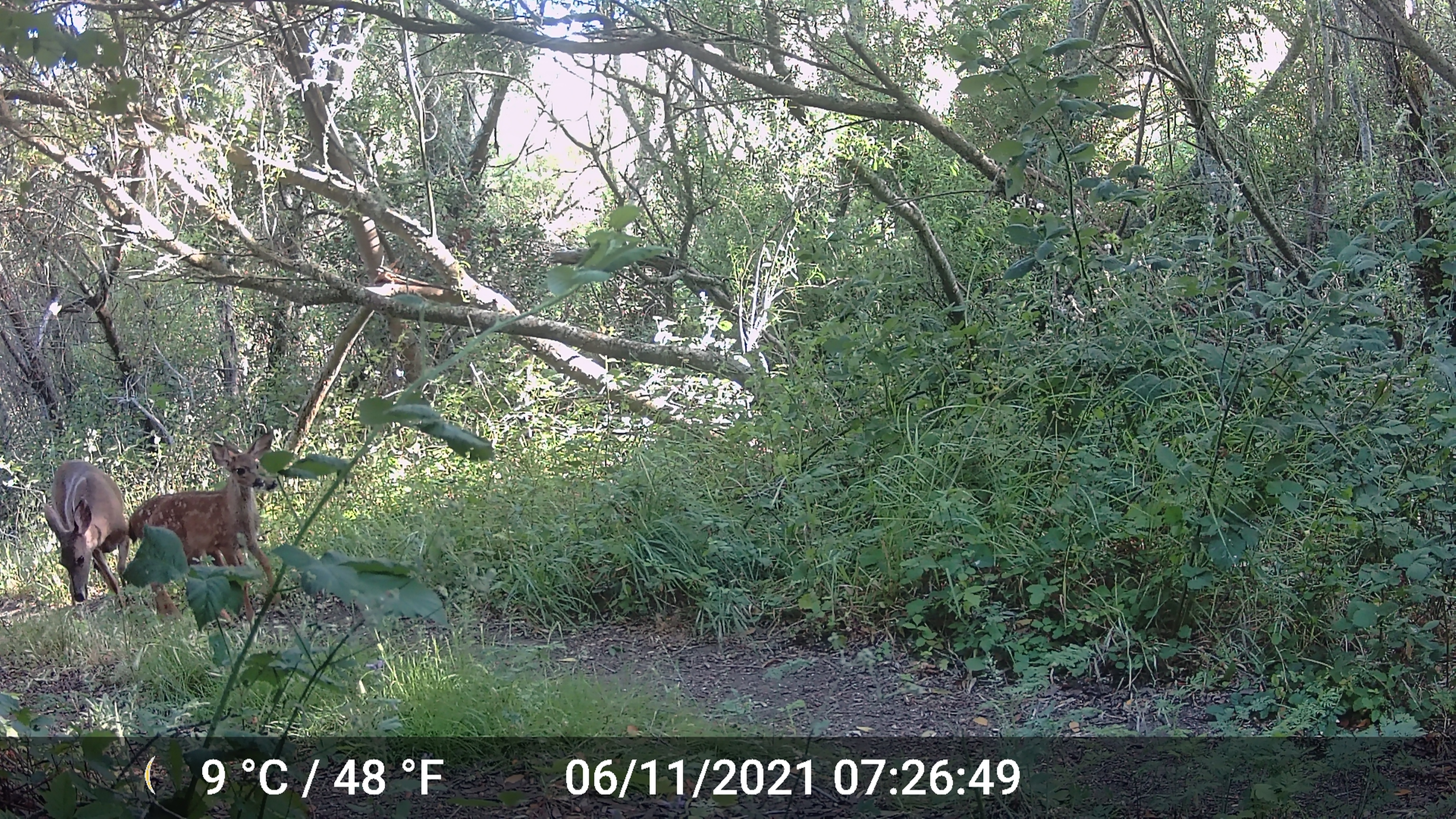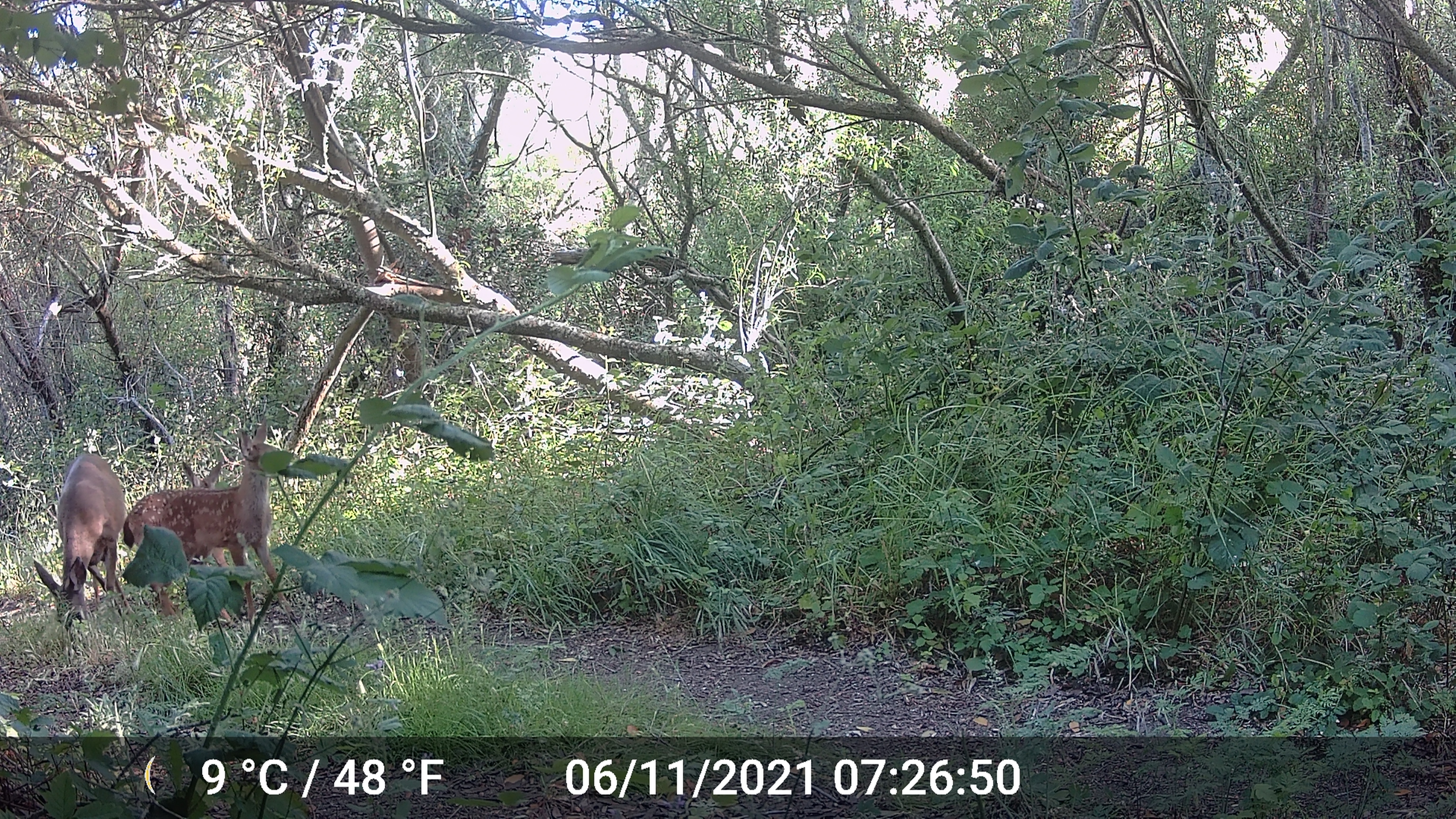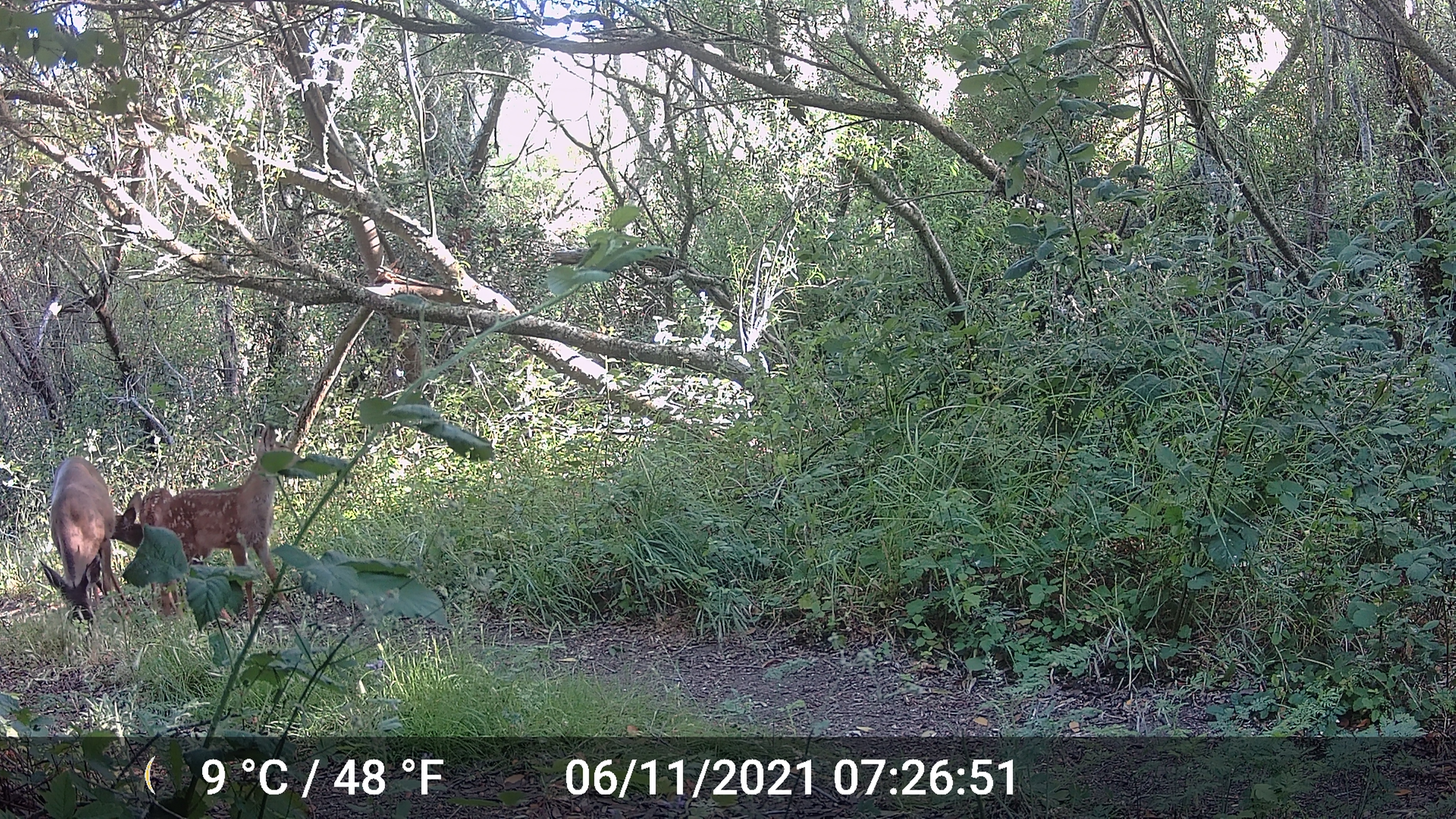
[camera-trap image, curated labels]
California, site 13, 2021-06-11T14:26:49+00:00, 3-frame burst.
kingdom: Animalia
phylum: Chordata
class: Mammalia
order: Artiodactyla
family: Cervidae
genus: Odocoileus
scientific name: Odocoileus hemionus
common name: mule deer